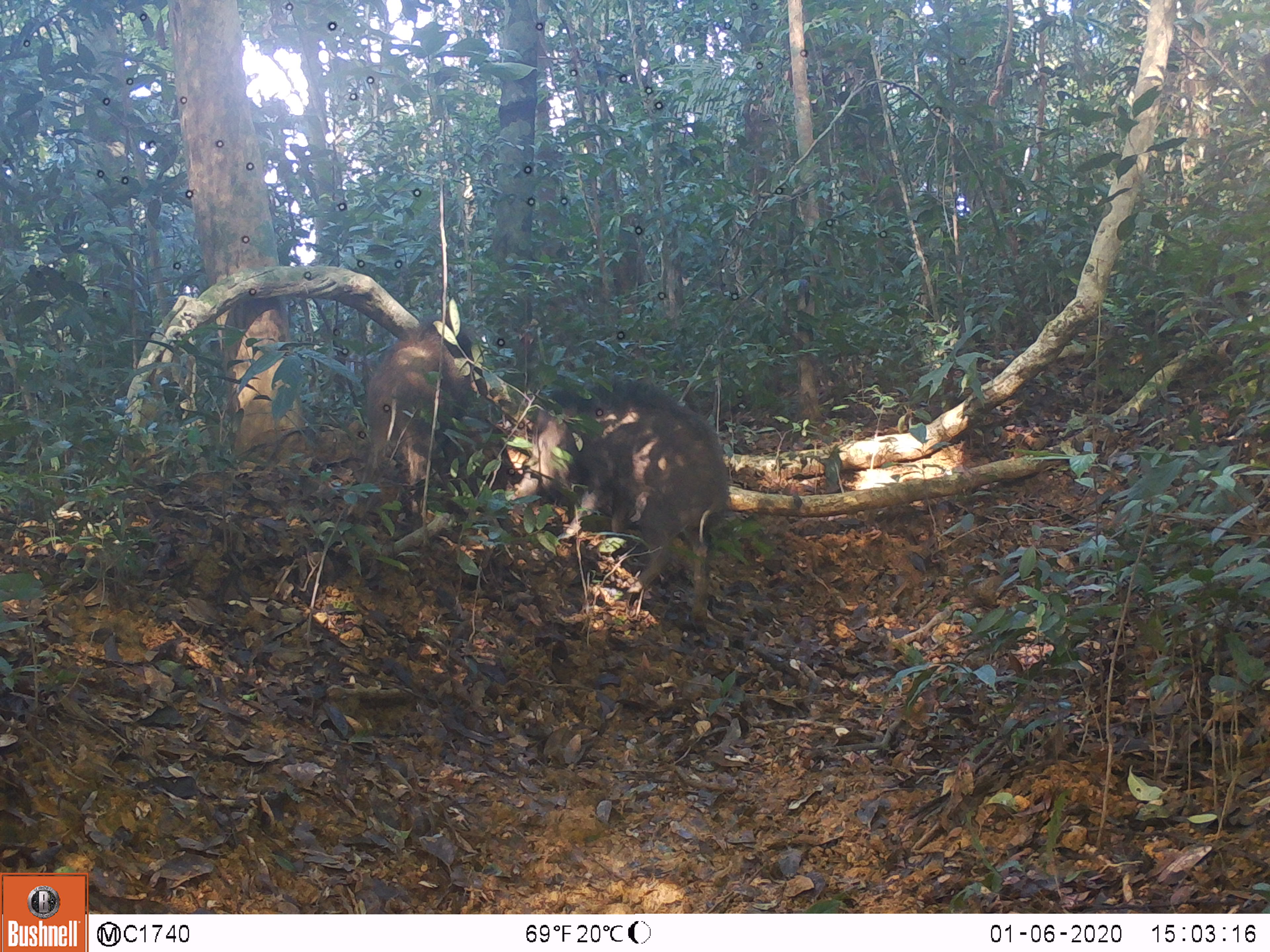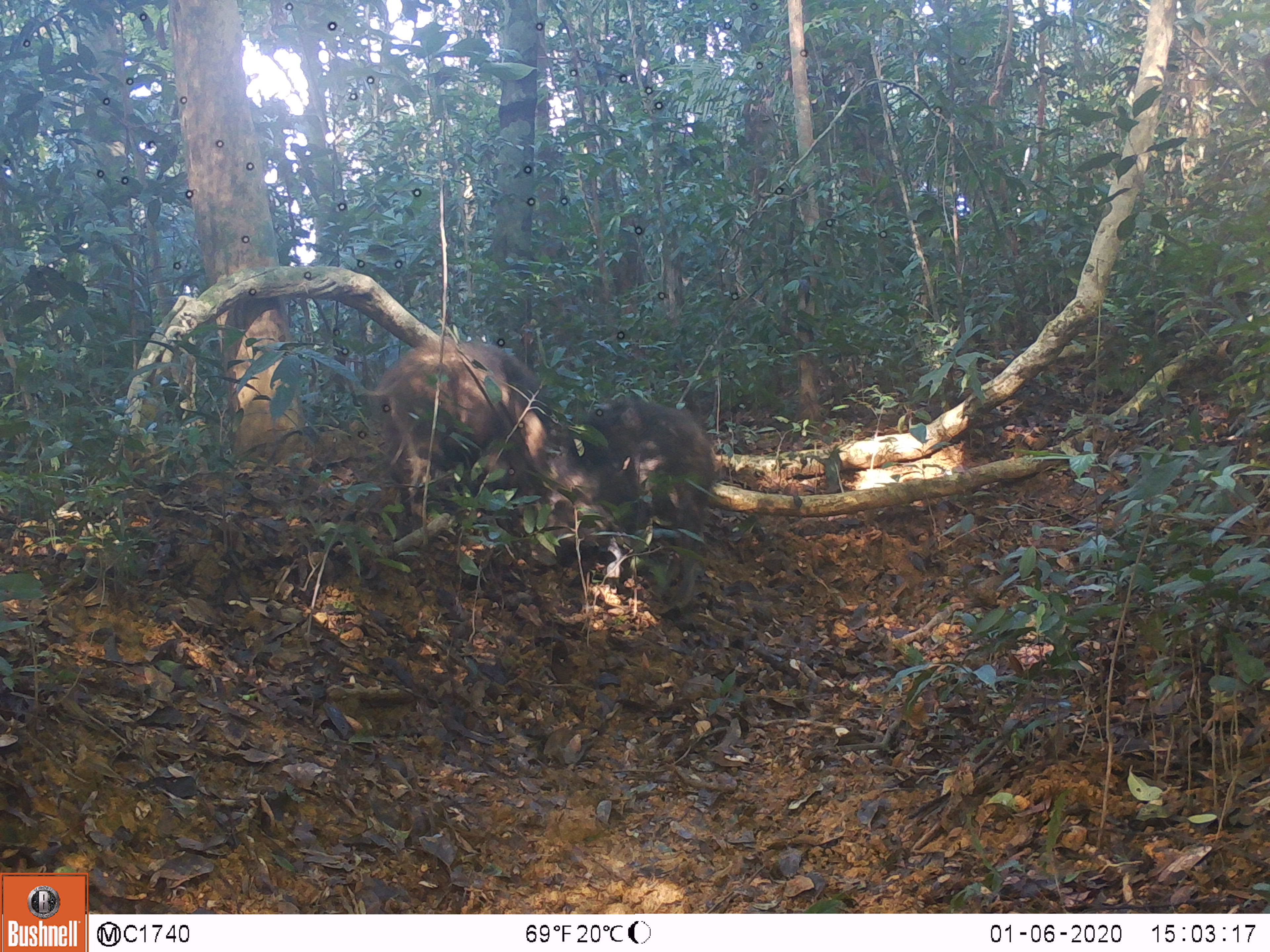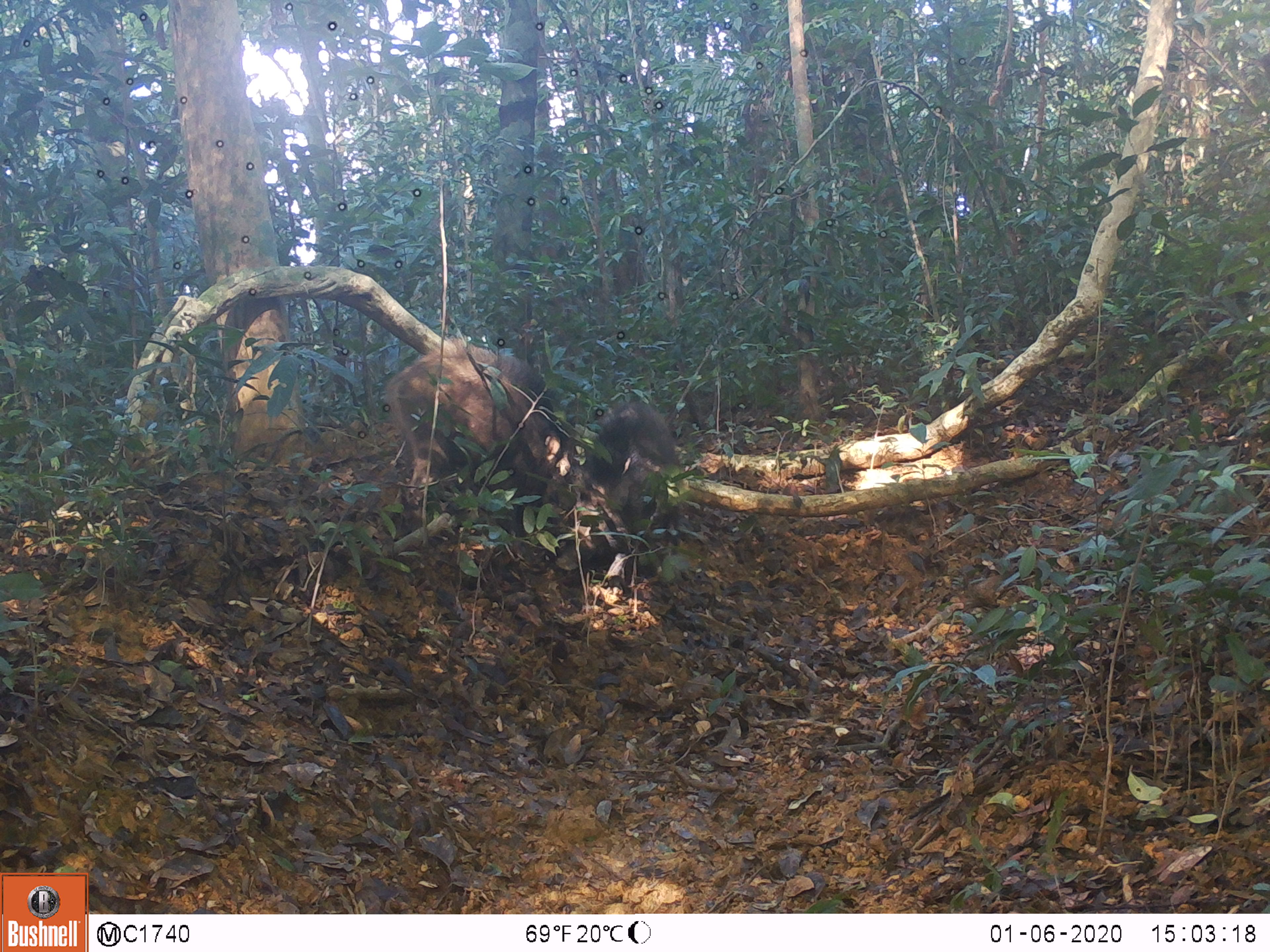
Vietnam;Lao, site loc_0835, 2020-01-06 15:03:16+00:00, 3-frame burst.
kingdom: Animalia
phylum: Chordata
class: Mammalia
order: Artiodactyla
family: Suidae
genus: Sus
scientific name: Sus scrofa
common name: eurasian wild pig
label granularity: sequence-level